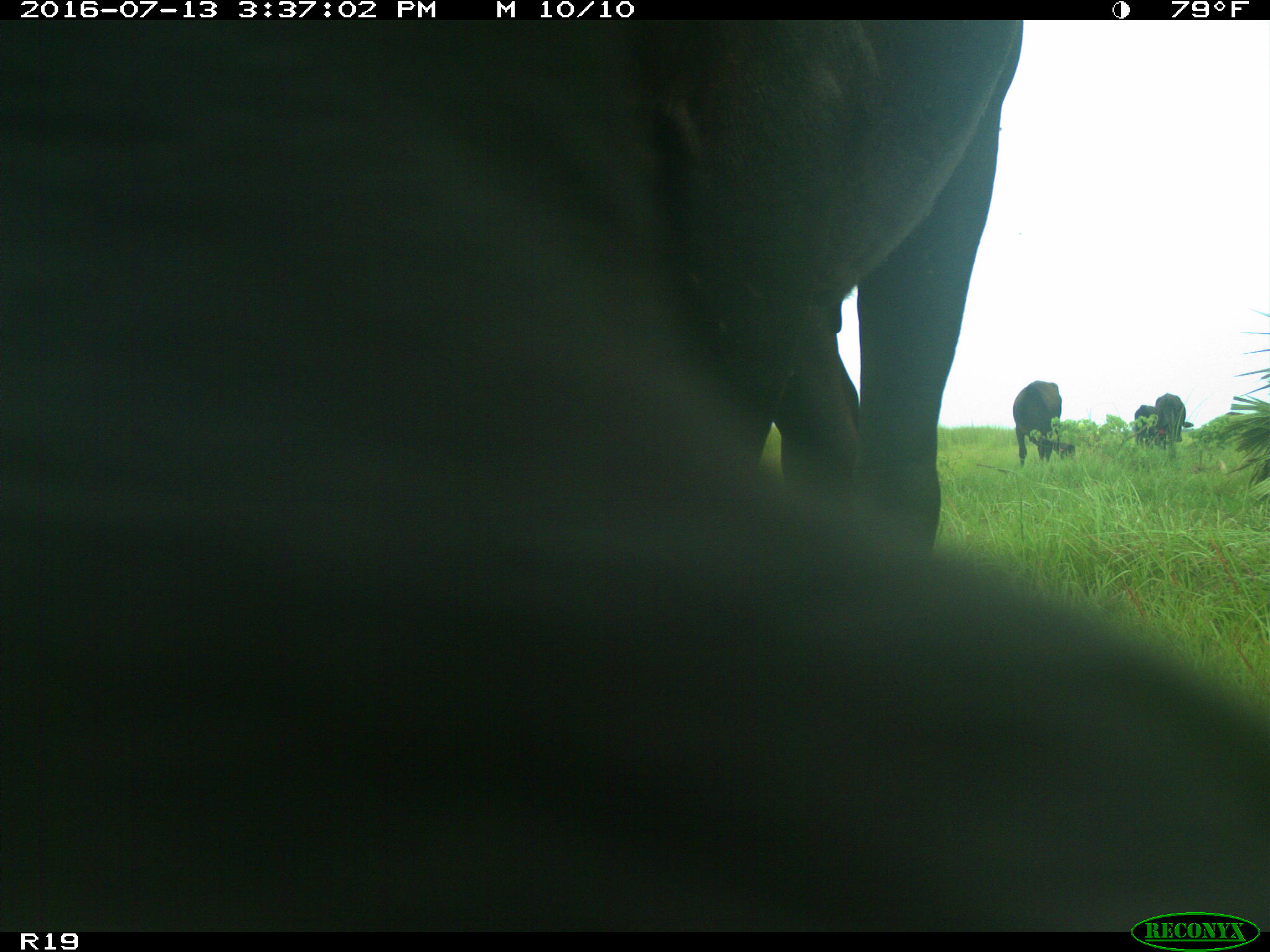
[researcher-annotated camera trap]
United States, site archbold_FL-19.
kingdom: Animalia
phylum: Chordata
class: Mammalia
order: Artiodactyla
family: Bovidae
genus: Bos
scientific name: Bos taurus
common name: domestic cow